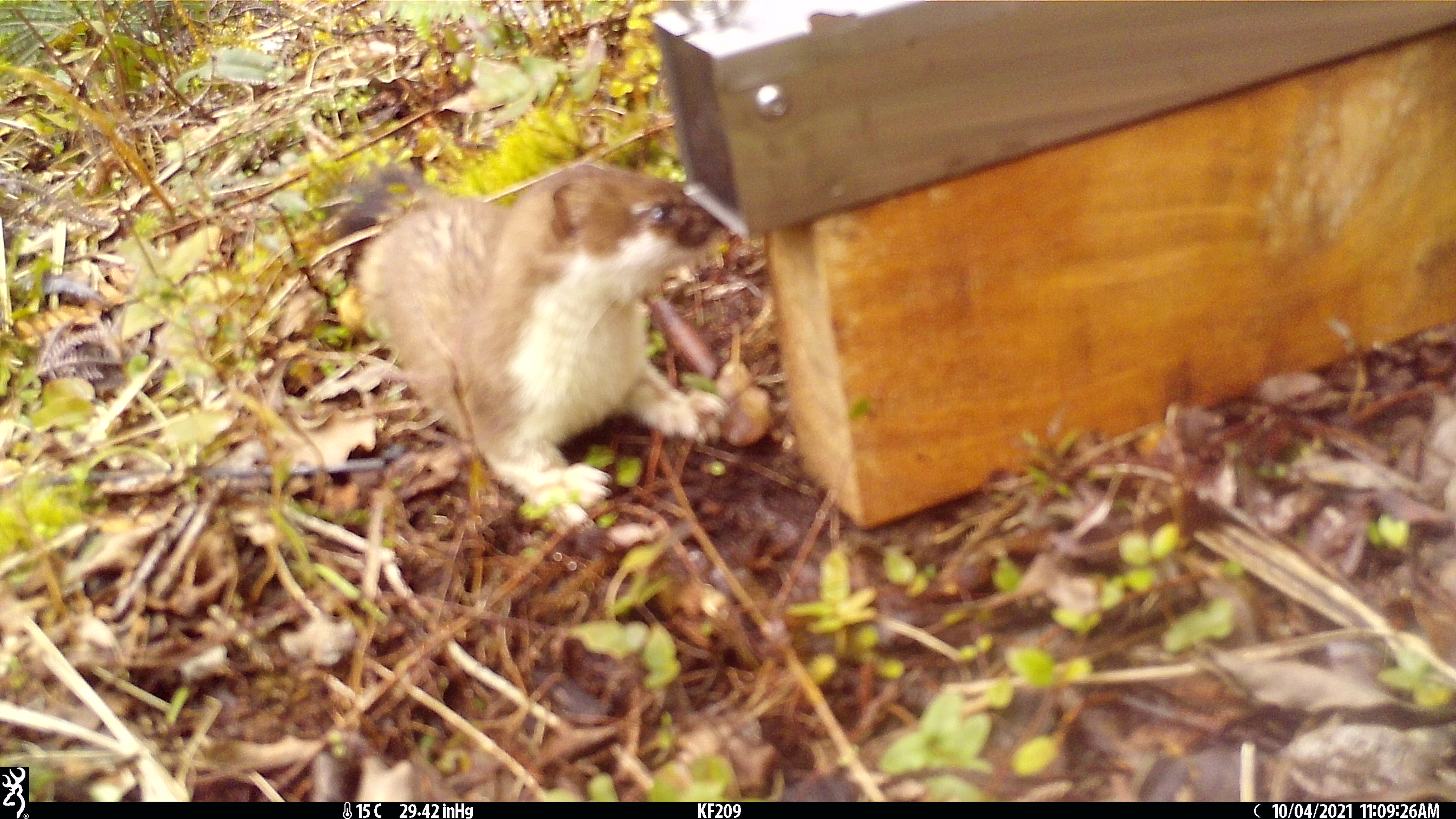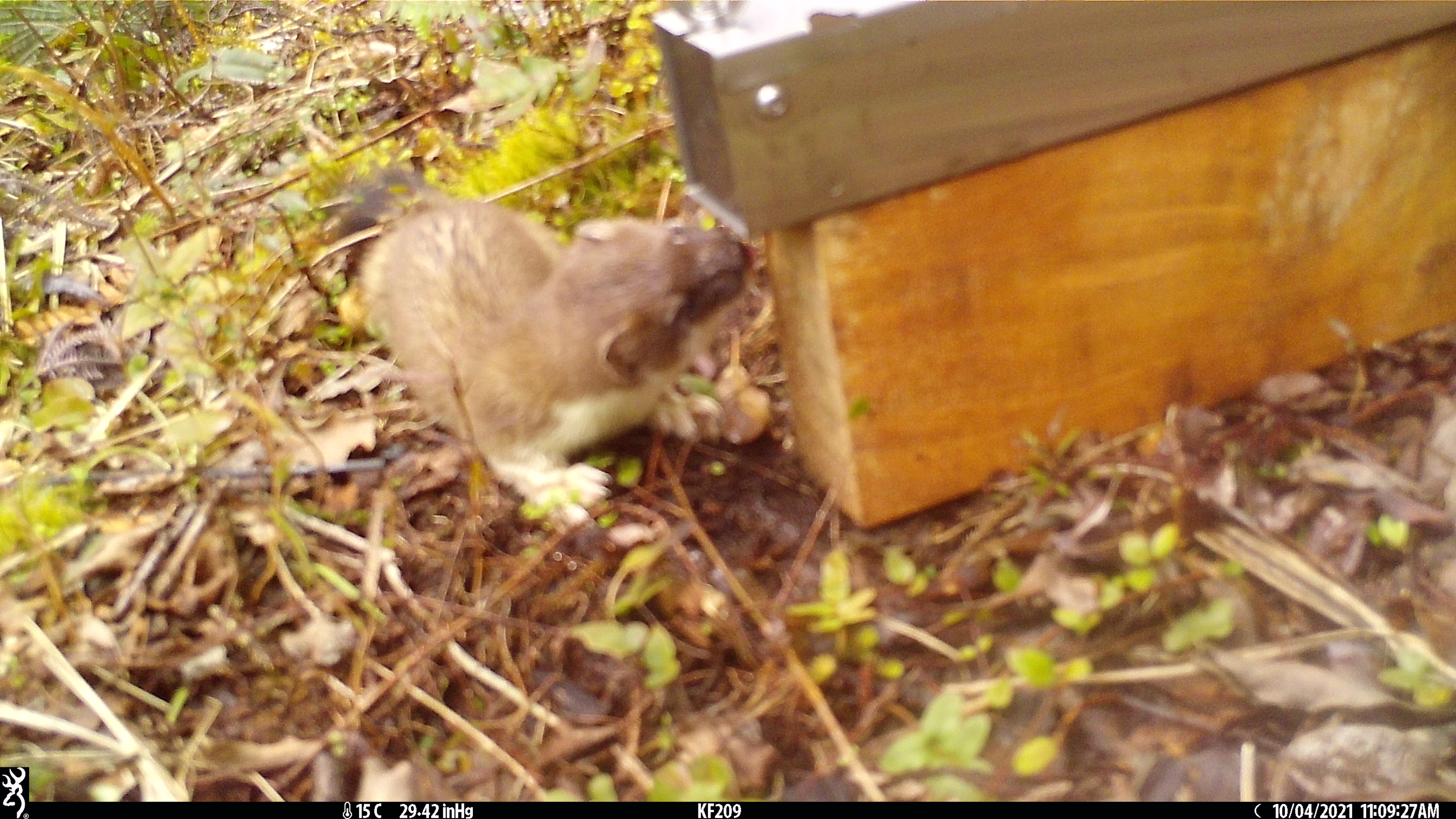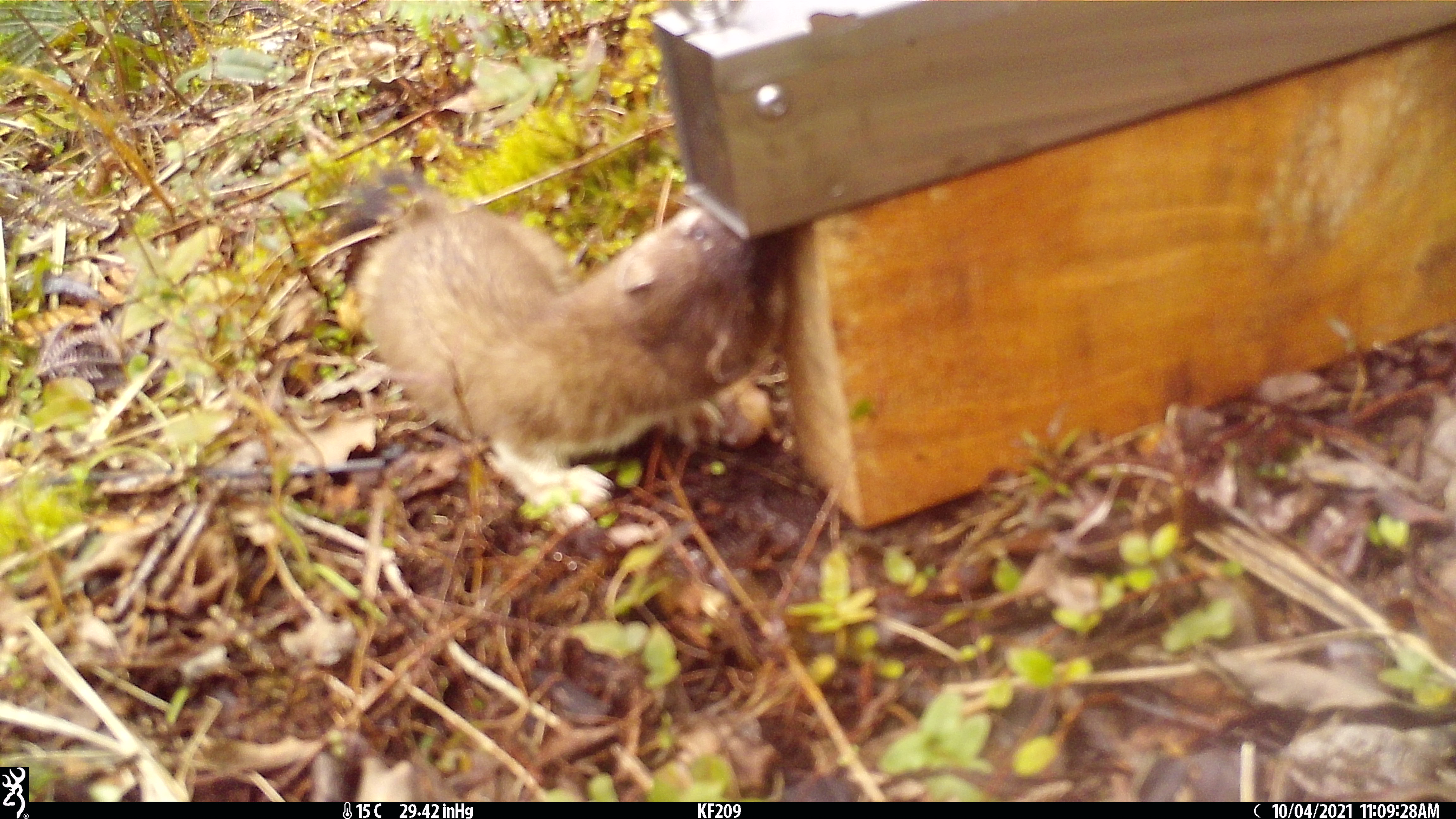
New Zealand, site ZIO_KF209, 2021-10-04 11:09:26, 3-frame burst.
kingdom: Animalia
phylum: Chordata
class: Mammalia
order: Carnivora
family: Mustelidae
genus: Mustela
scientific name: Mustela erminea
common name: stoat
Stoat (Mustela erminea).